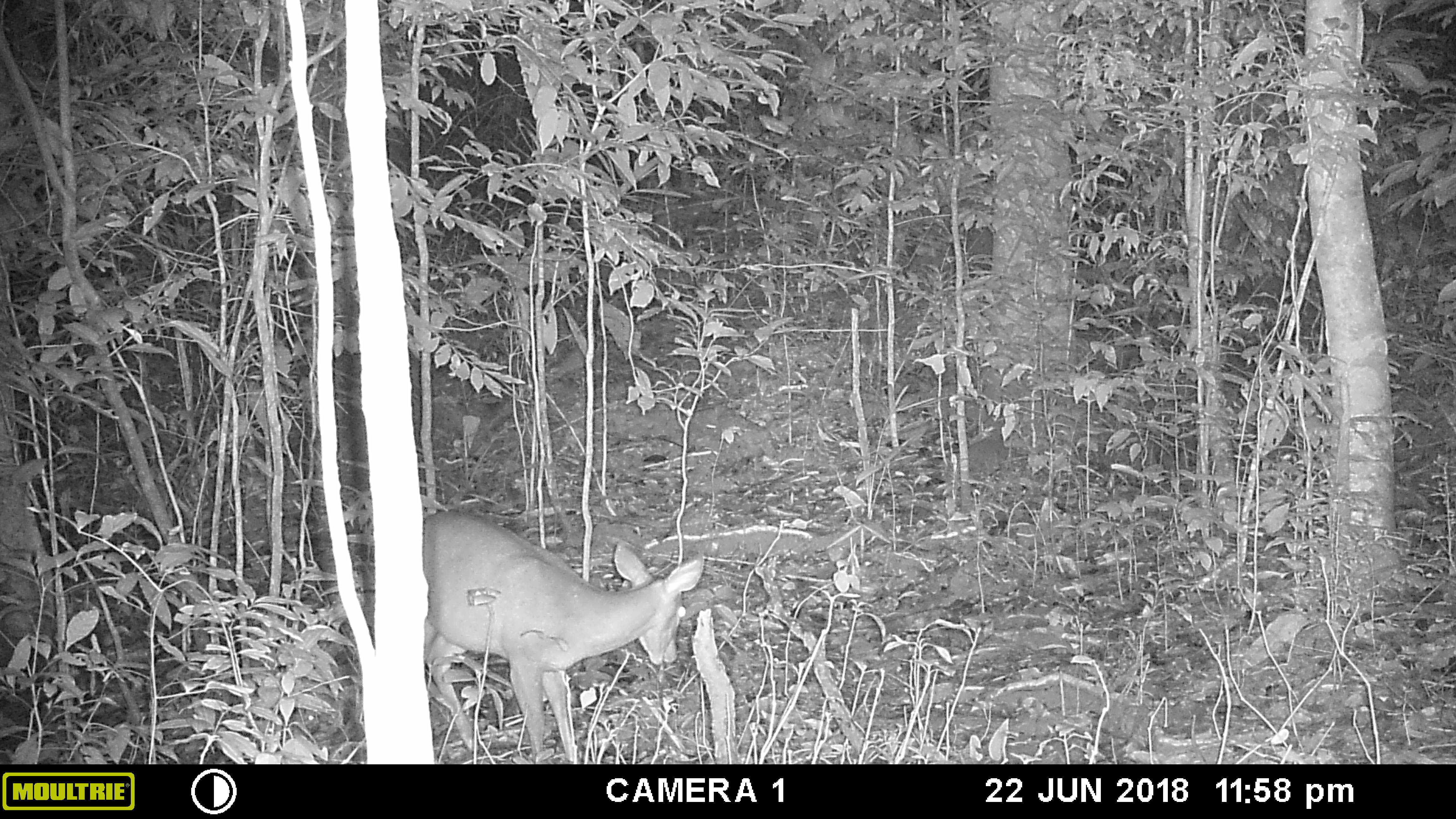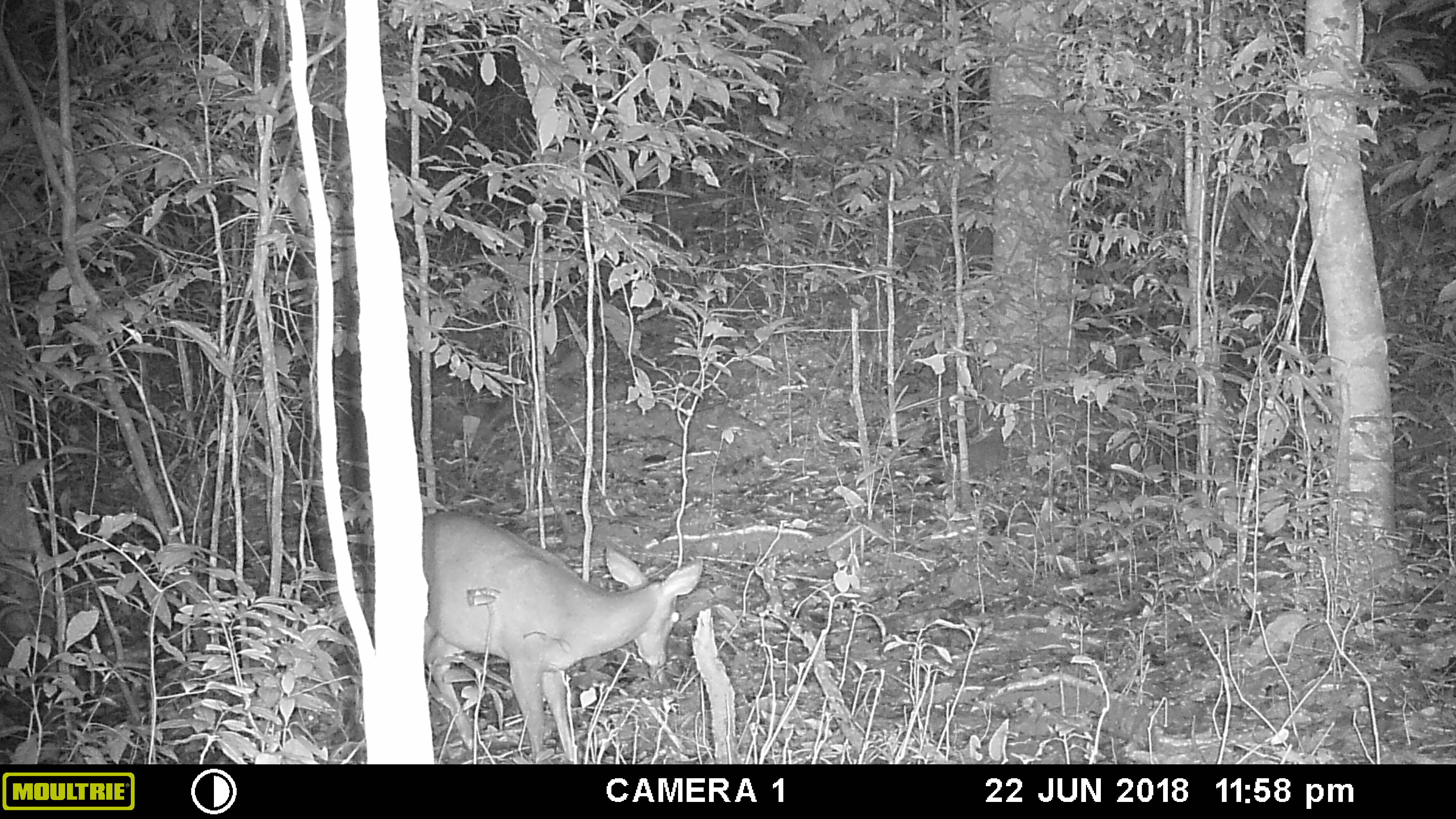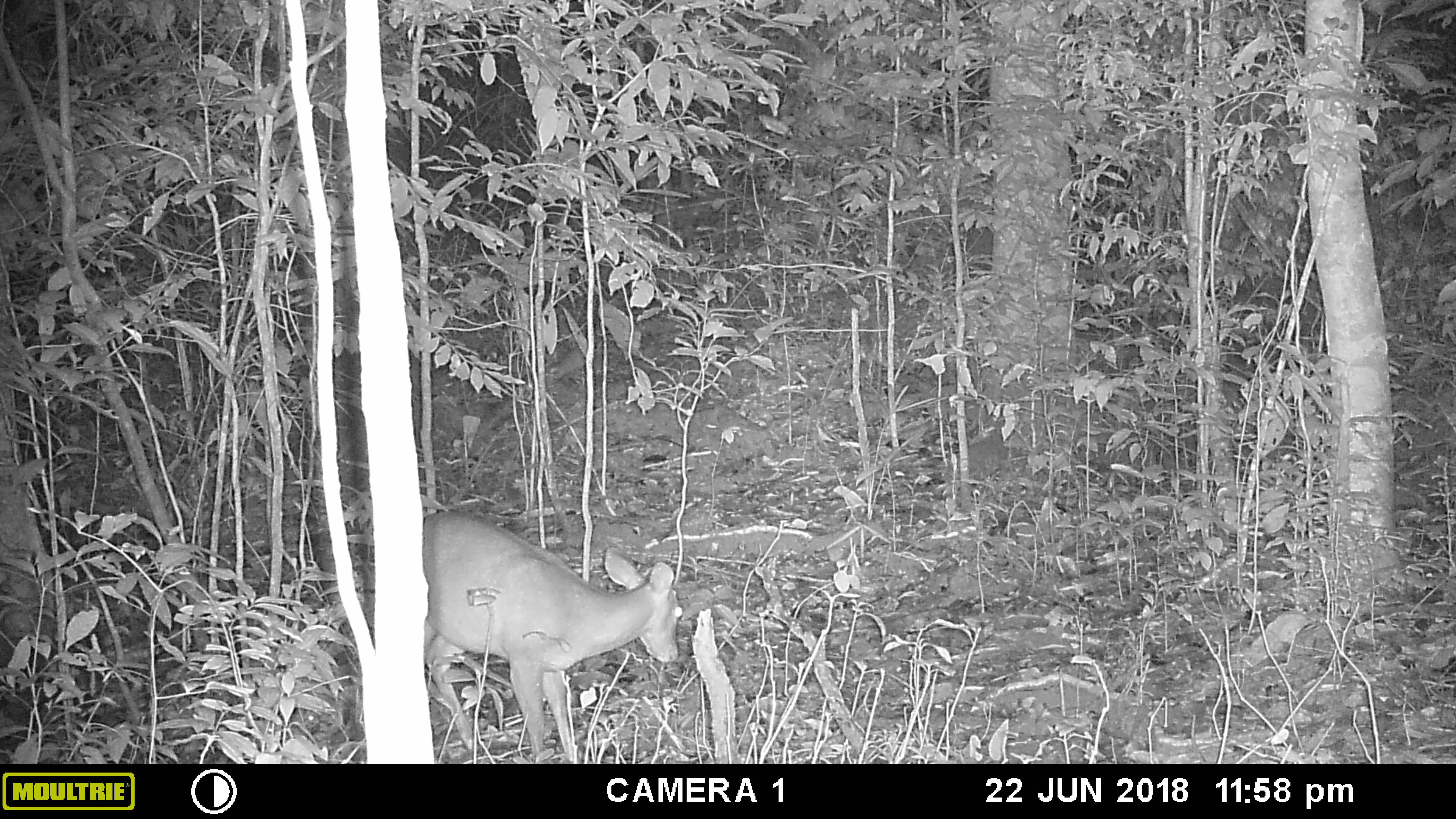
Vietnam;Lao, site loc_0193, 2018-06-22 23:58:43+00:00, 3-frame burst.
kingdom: Animalia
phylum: Chordata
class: Mammalia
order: Artiodactyla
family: Cervidae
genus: Muntiacus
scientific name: Muntiacus vuquangensis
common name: large-antlered muntjac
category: large antlered muntjac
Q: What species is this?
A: Large antlered muntjac (large-antlered muntjac) (Muntiacus vuquangensis).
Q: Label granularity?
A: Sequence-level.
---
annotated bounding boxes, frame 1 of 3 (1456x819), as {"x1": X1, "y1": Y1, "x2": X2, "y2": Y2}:
large antlered muntjac: {"x1": 422, "y1": 509, "x2": 705, "y2": 763}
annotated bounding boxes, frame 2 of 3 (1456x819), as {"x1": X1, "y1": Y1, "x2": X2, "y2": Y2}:
large antlered muntjac: {"x1": 422, "y1": 511, "x2": 703, "y2": 763}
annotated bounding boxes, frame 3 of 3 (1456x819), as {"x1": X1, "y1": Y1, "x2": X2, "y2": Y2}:
large antlered muntjac: {"x1": 422, "y1": 510, "x2": 683, "y2": 763}